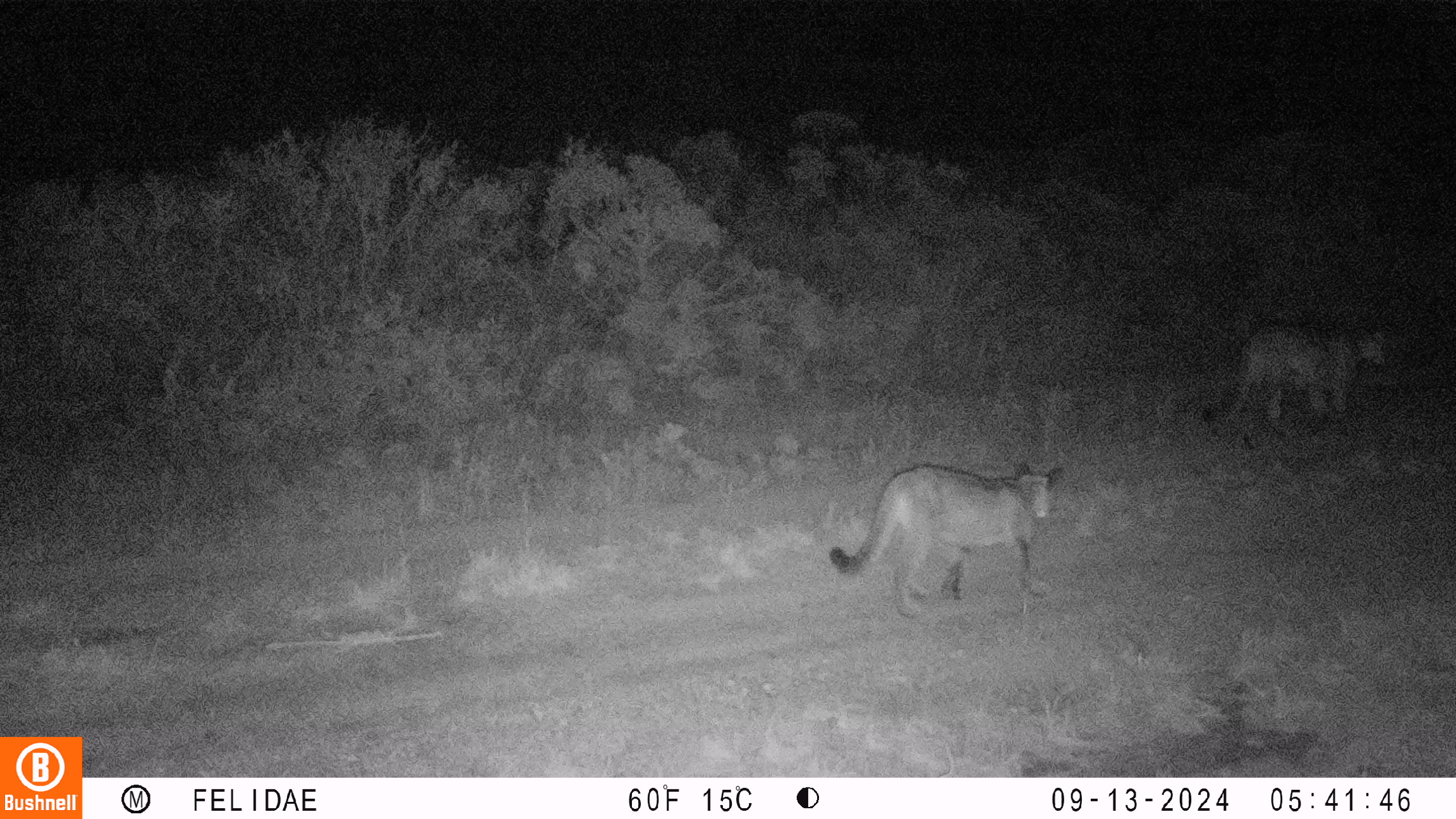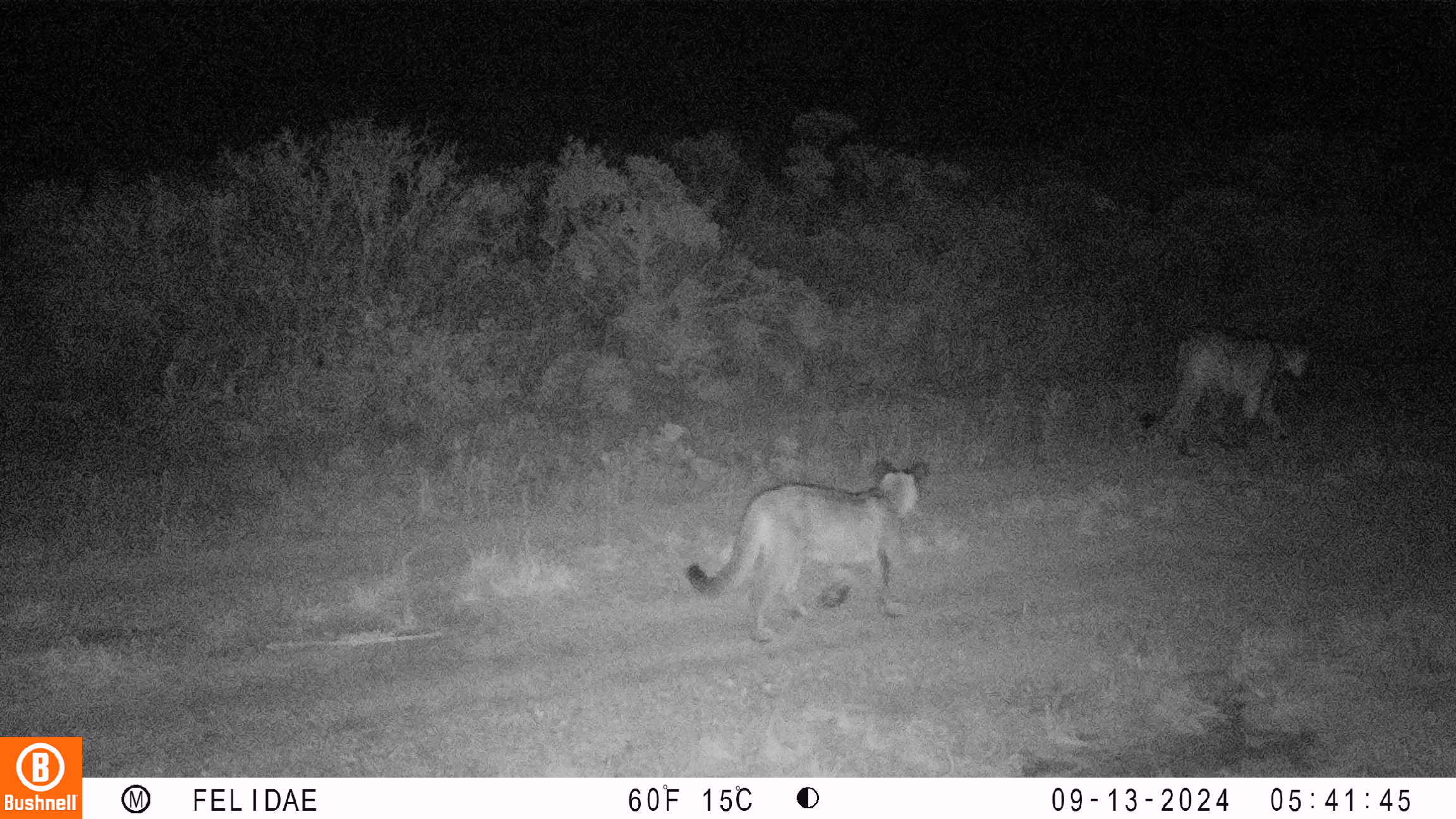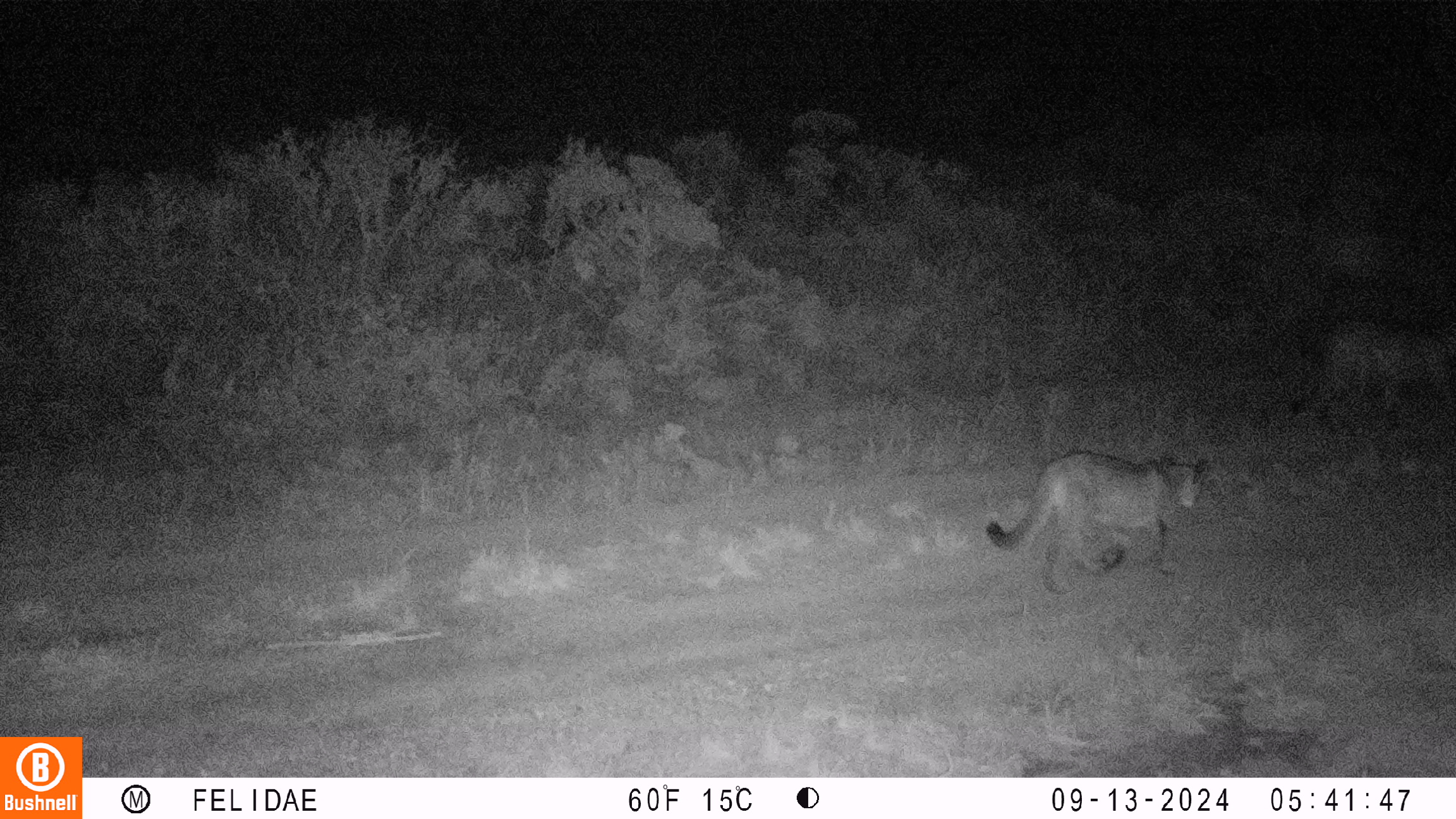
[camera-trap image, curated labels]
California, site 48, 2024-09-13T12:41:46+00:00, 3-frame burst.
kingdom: Animalia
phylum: Chordata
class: Mammalia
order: Carnivora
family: Felidae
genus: Puma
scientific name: Puma concolor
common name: puma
Puma (Puma concolor).